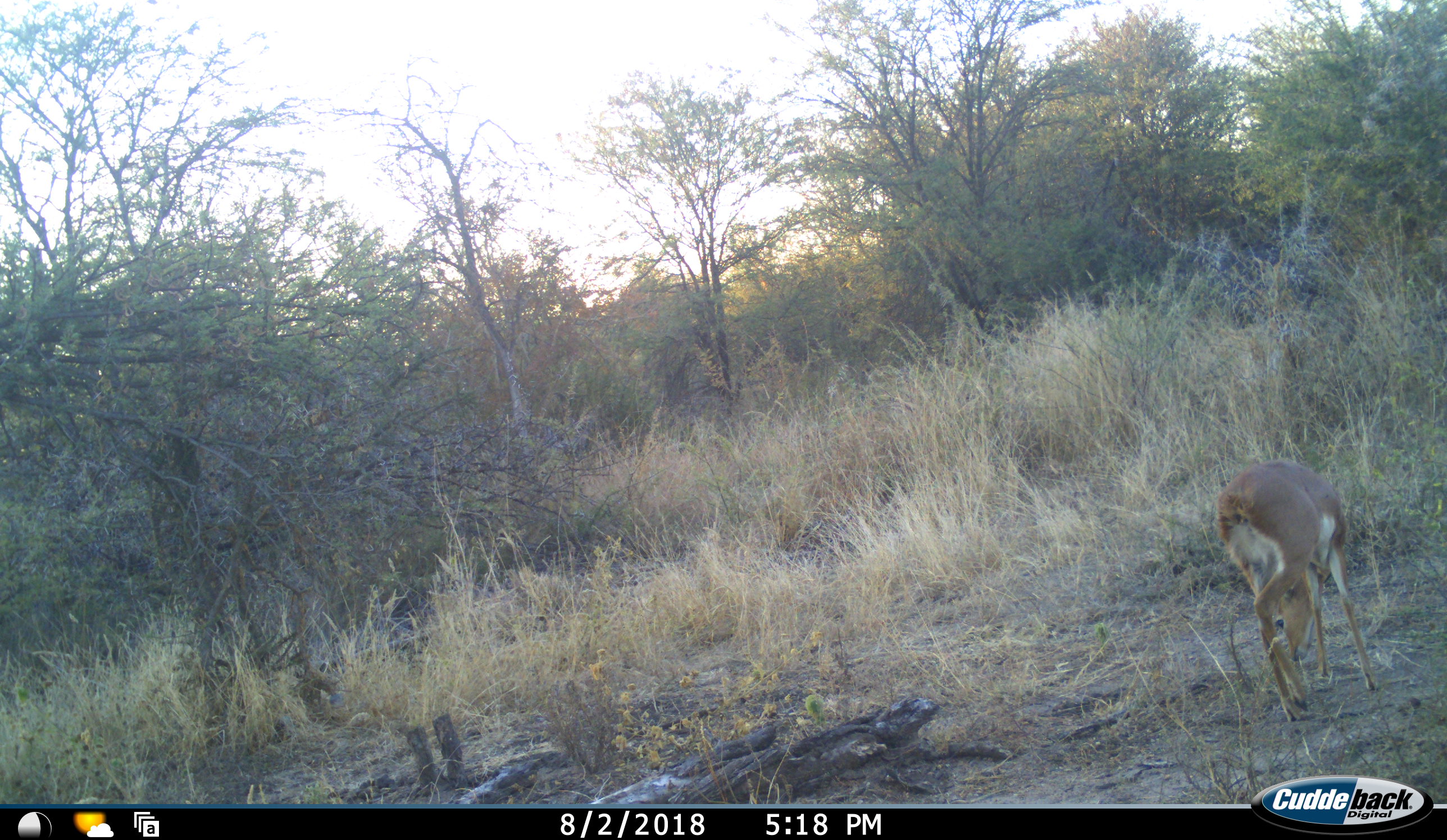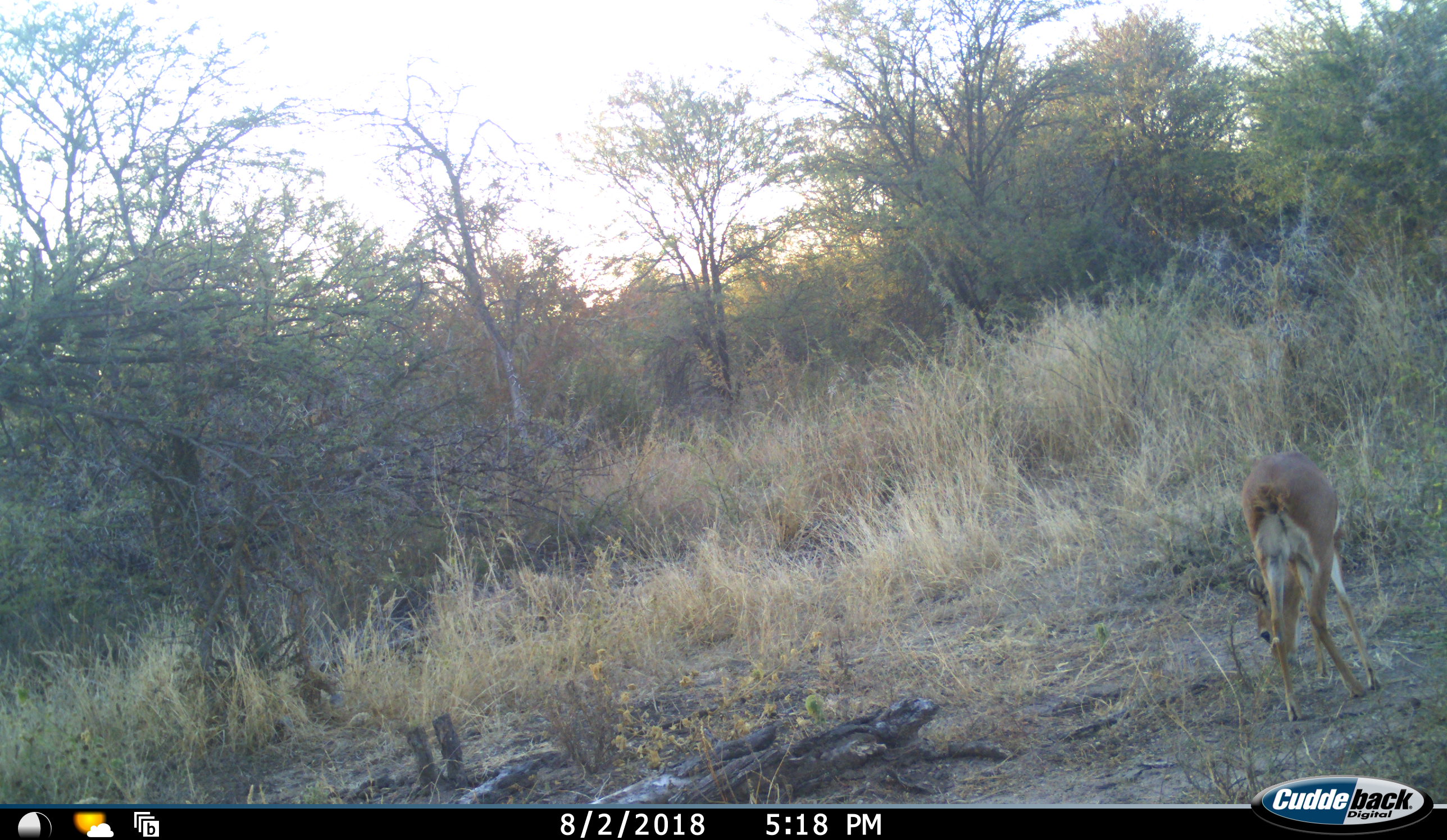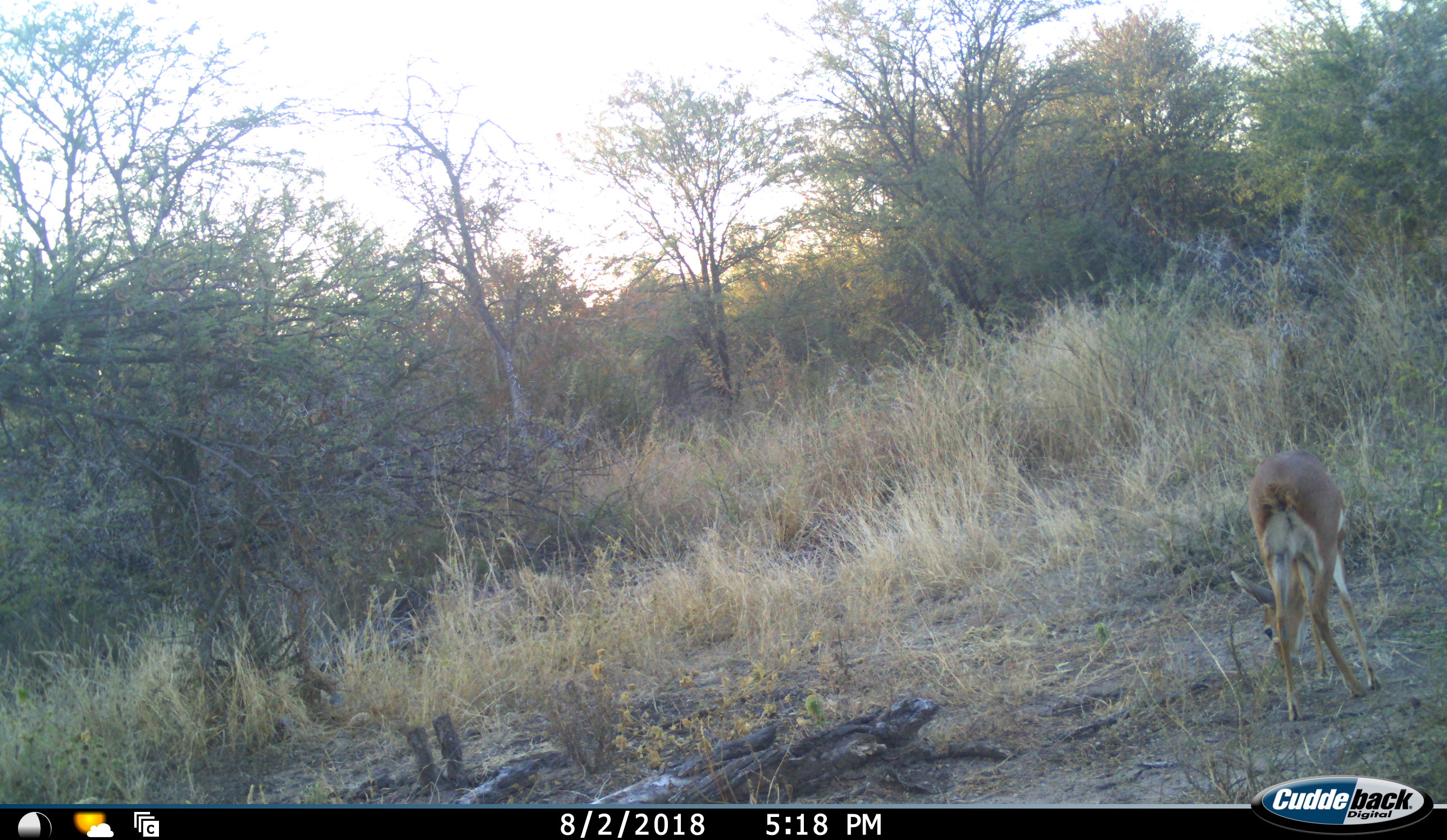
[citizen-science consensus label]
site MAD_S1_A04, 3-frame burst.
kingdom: Animalia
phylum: Chordata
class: Mammalia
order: Artiodactyla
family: Bovidae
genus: Raphicerus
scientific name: Raphicerus campestris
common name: steenbok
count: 1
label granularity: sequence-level